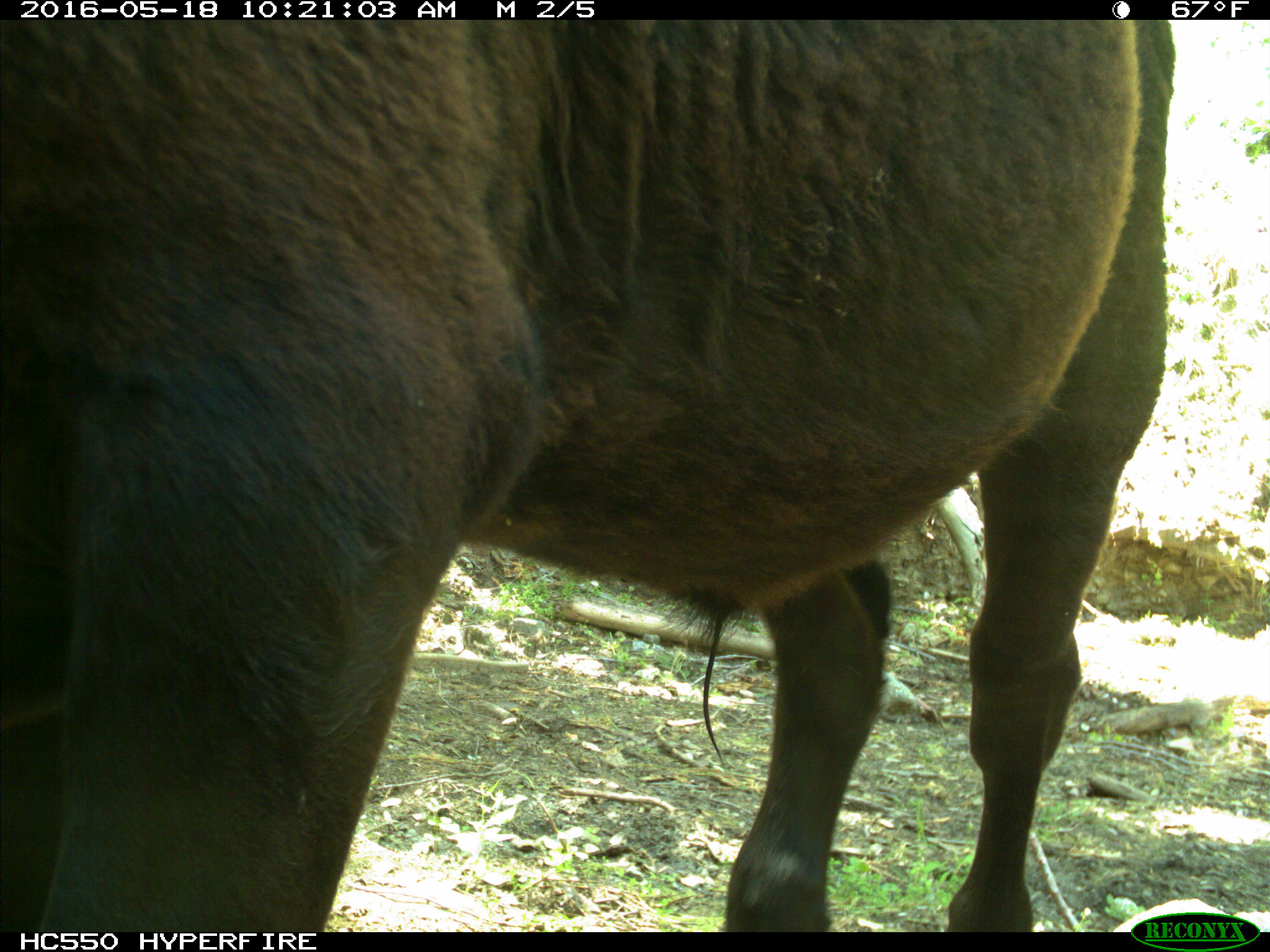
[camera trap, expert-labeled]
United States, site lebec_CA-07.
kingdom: Animalia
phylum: Chordata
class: Mammalia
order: Artiodactyla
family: Bovidae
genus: Bos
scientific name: Bos taurus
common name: domestic cow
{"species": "Bos taurus (domestic cow)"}